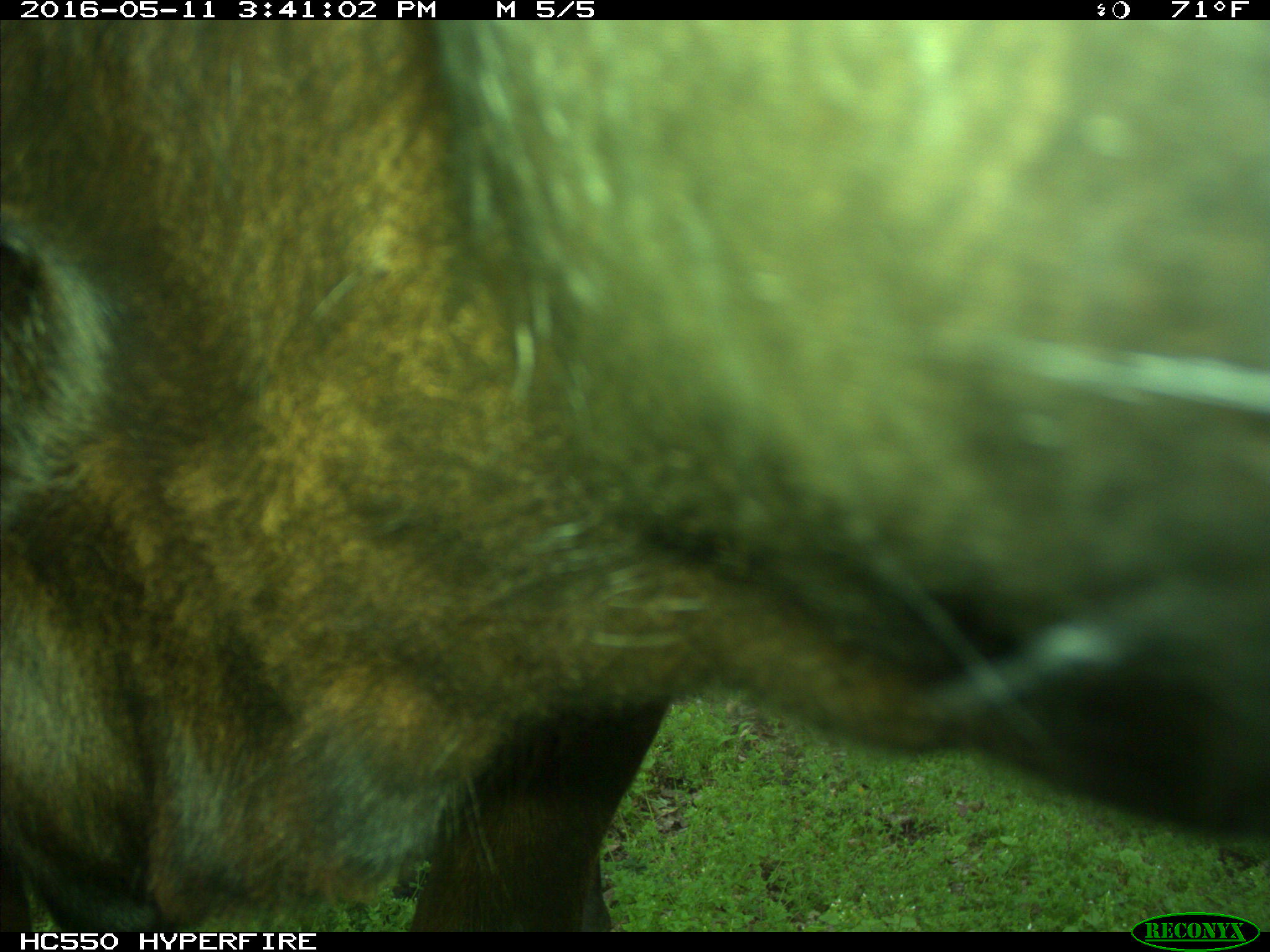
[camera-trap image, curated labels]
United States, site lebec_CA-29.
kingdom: Animalia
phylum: Chordata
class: Mammalia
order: Artiodactyla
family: Bovidae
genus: Bos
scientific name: Bos taurus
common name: domestic cow